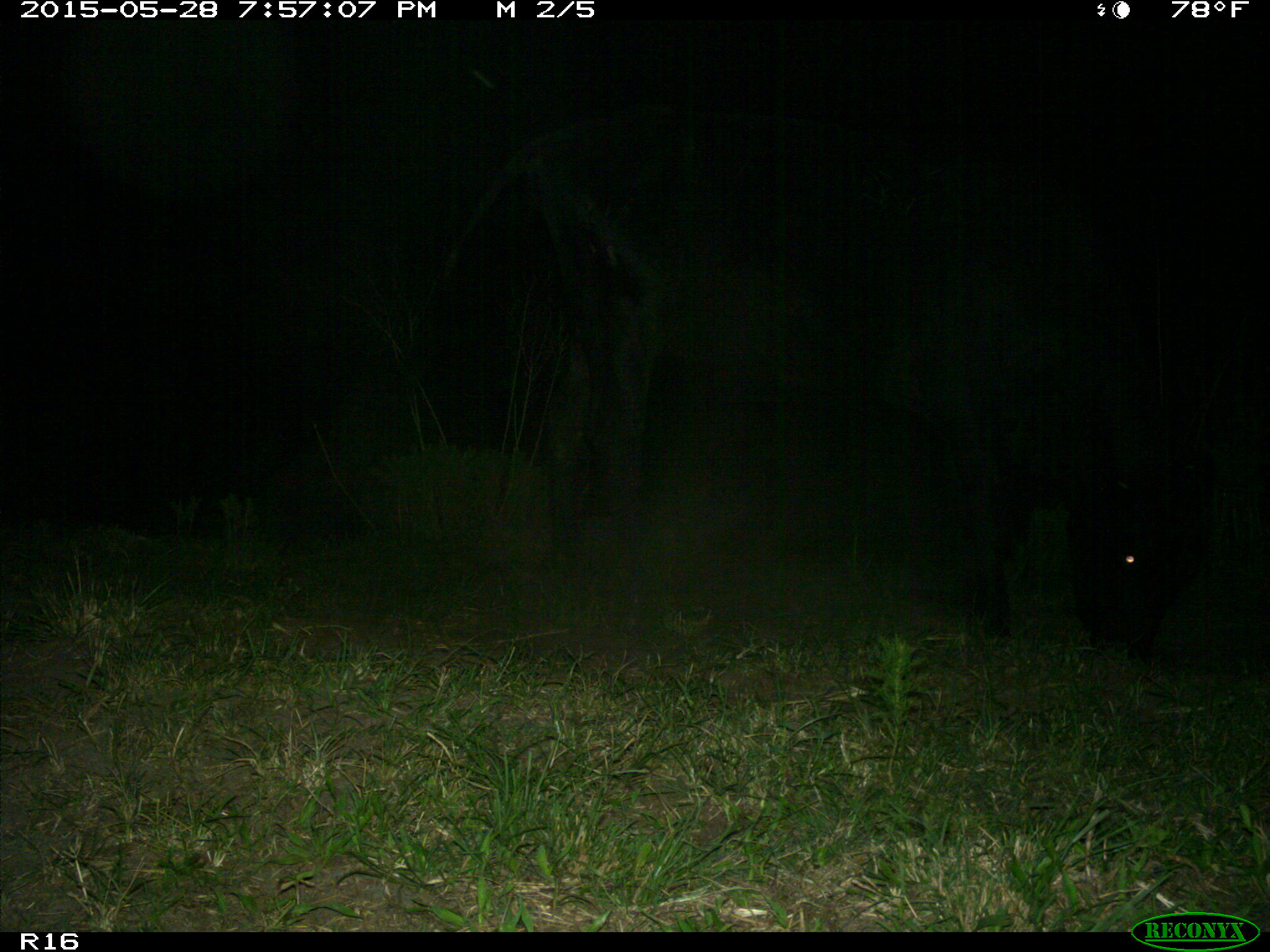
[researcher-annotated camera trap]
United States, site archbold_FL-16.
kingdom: Animalia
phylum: Chordata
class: Mammalia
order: Artiodactyla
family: Bovidae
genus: Bos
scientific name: Bos taurus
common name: domestic cow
Bos taurus (domestic cow).